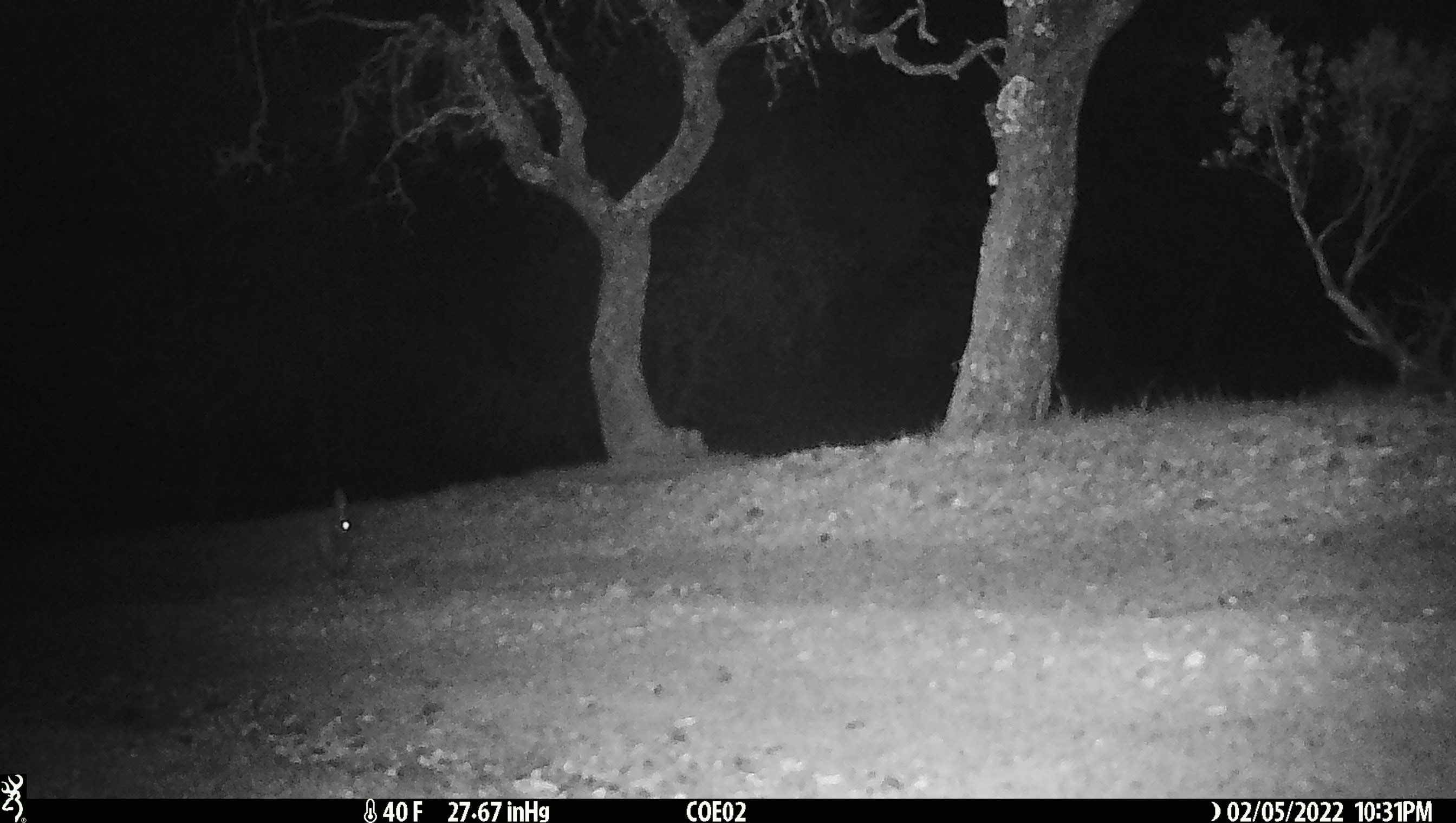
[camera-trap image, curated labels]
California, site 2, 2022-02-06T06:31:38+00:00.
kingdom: Animalia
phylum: Chordata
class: Mammalia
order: Lagomorpha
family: Leporidae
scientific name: Leporidae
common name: rabbit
Rabbit (Leporidae).